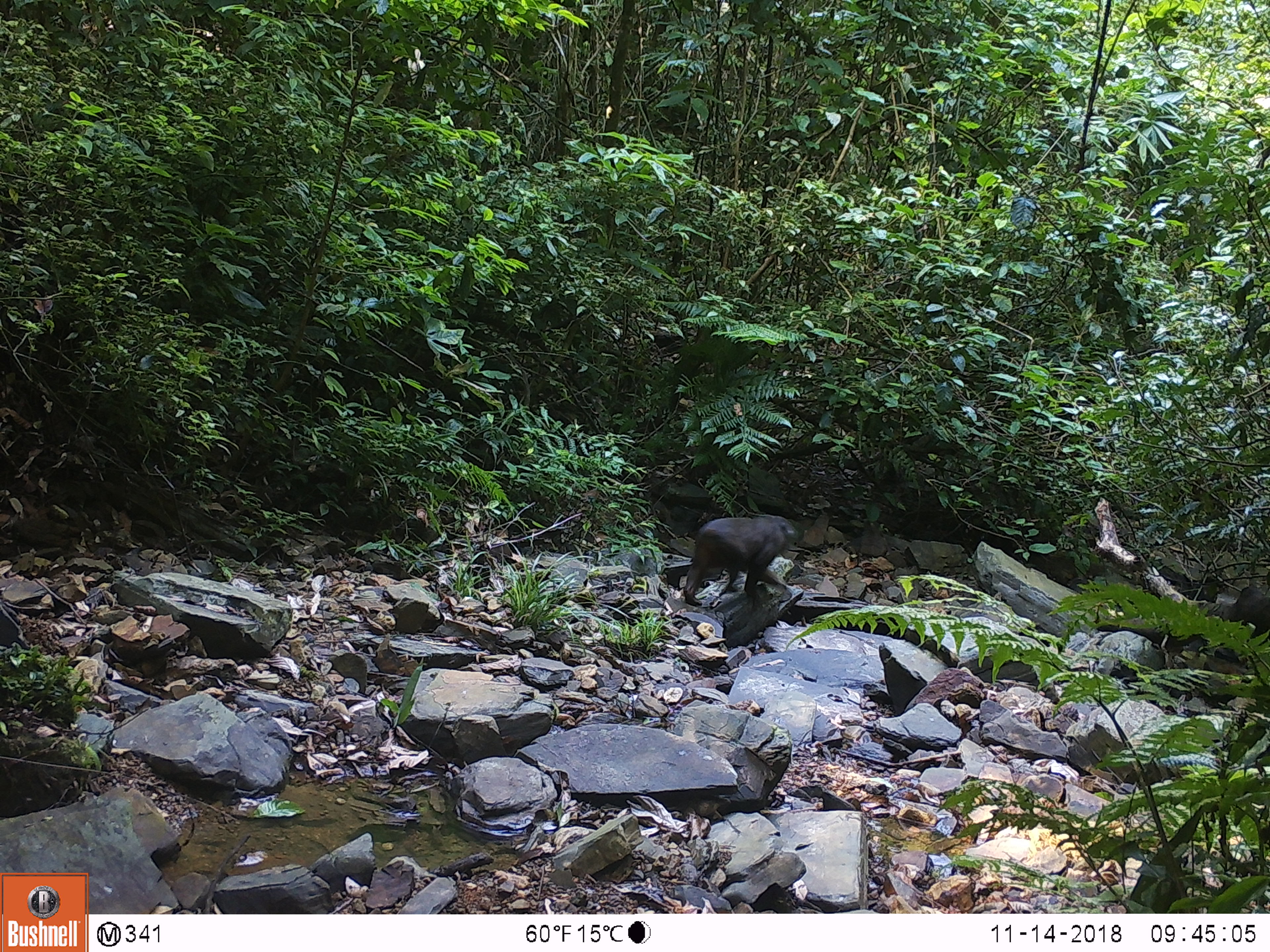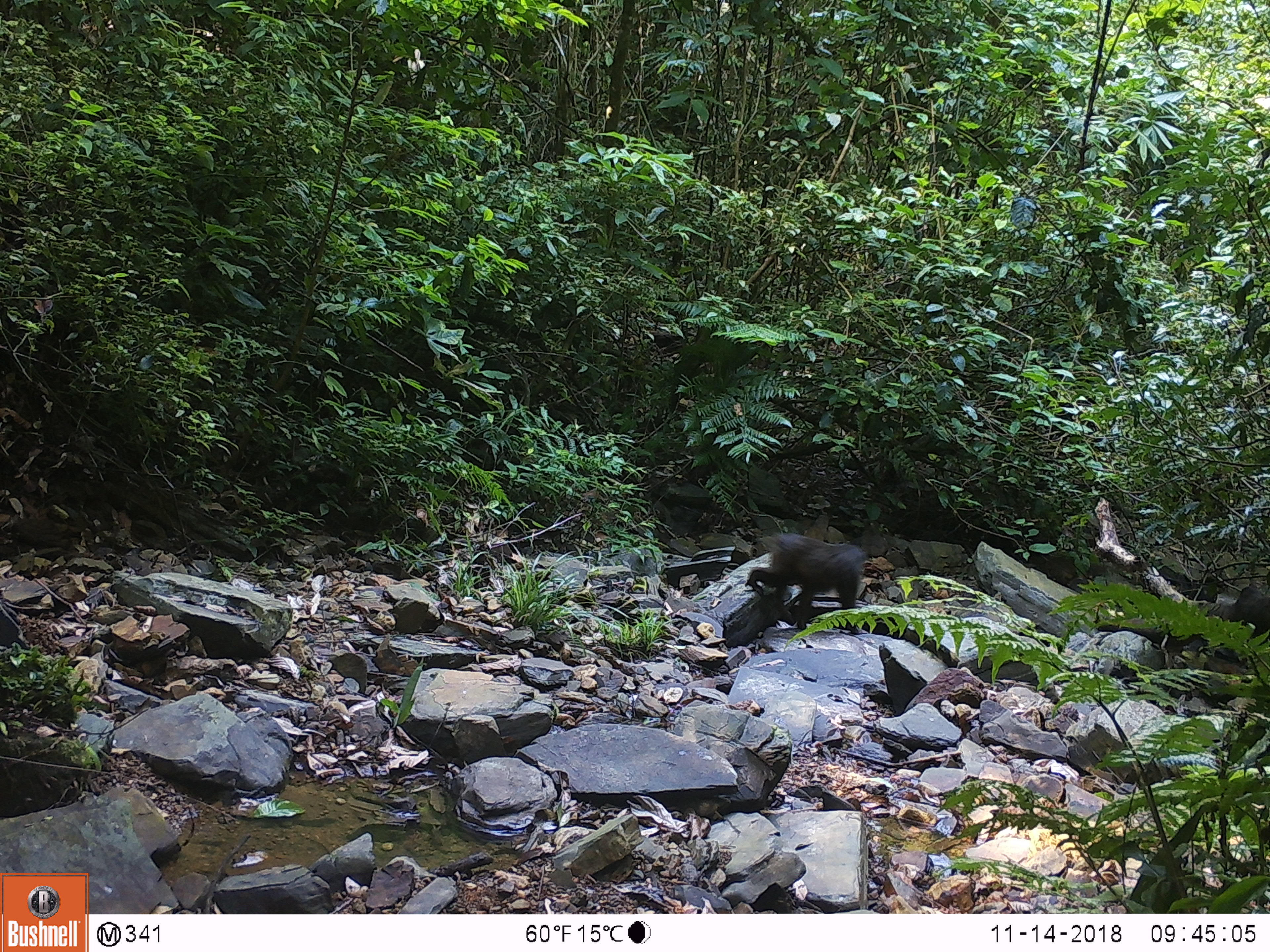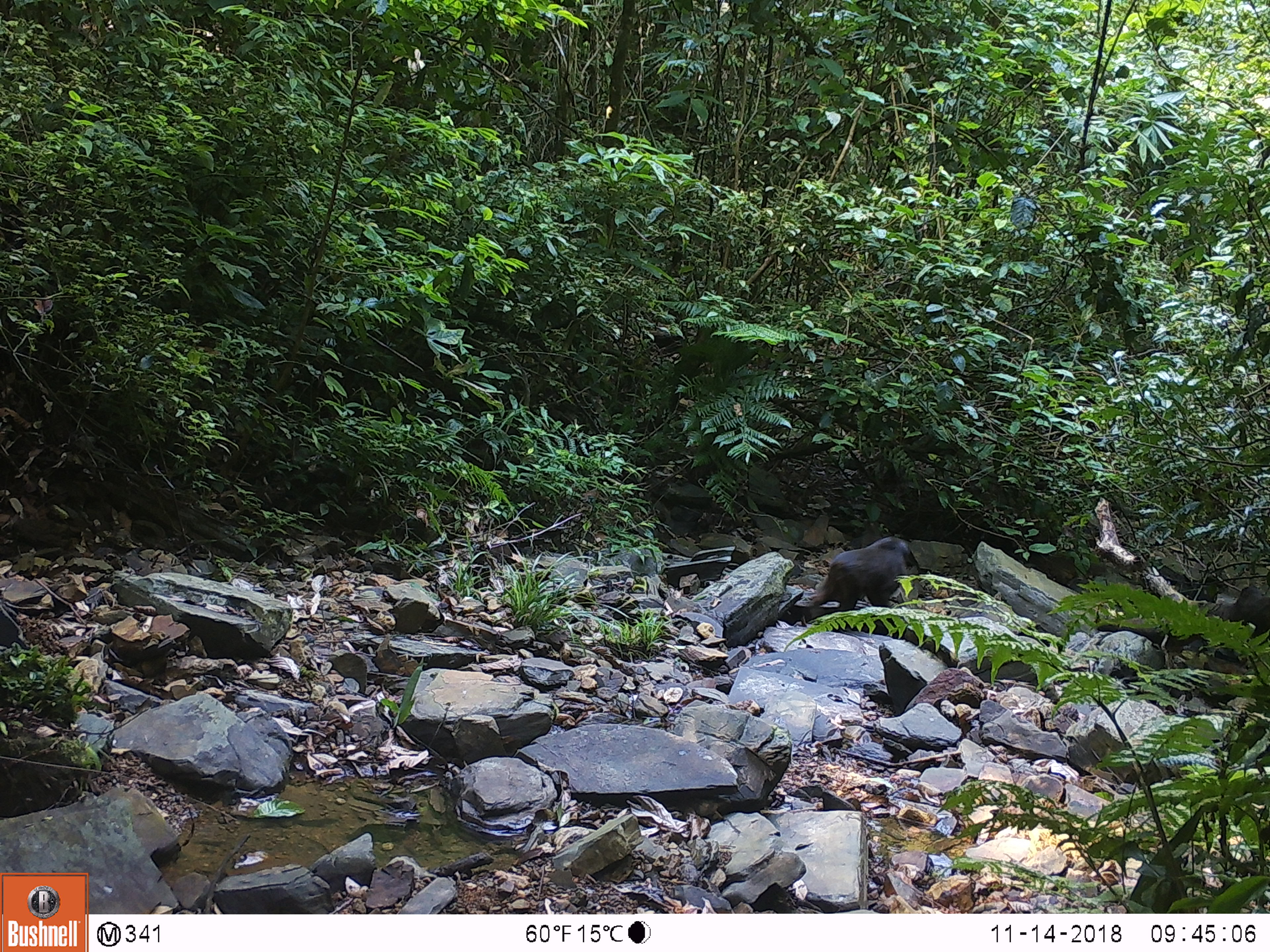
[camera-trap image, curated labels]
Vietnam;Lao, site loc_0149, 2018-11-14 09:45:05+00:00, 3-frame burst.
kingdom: Animalia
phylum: Chordata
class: Mammalia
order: Primates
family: Cercopithecidae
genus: Macaca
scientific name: Macaca arctoides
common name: stump-tailed macaque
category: stump tailed macaque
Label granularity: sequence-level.